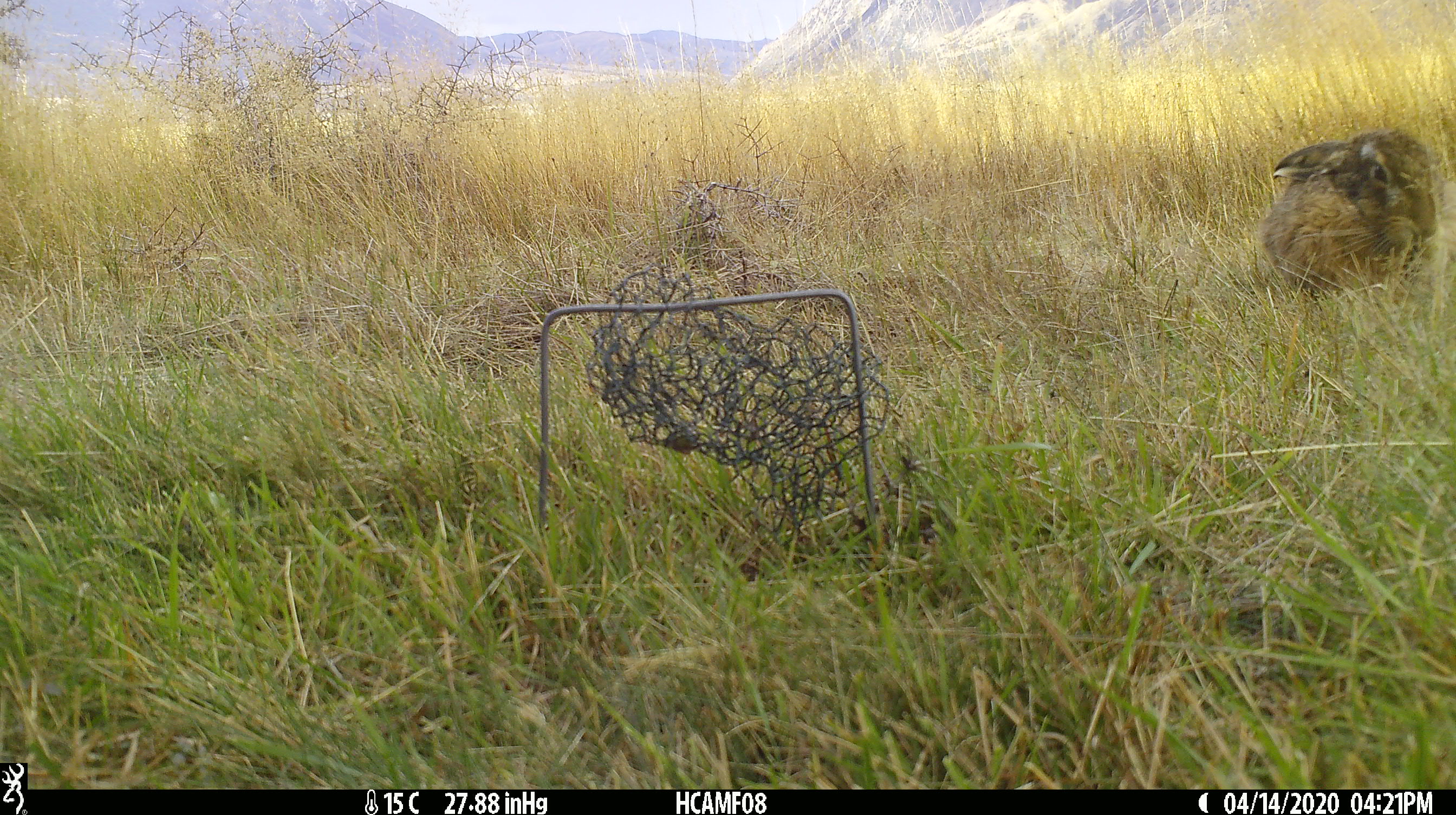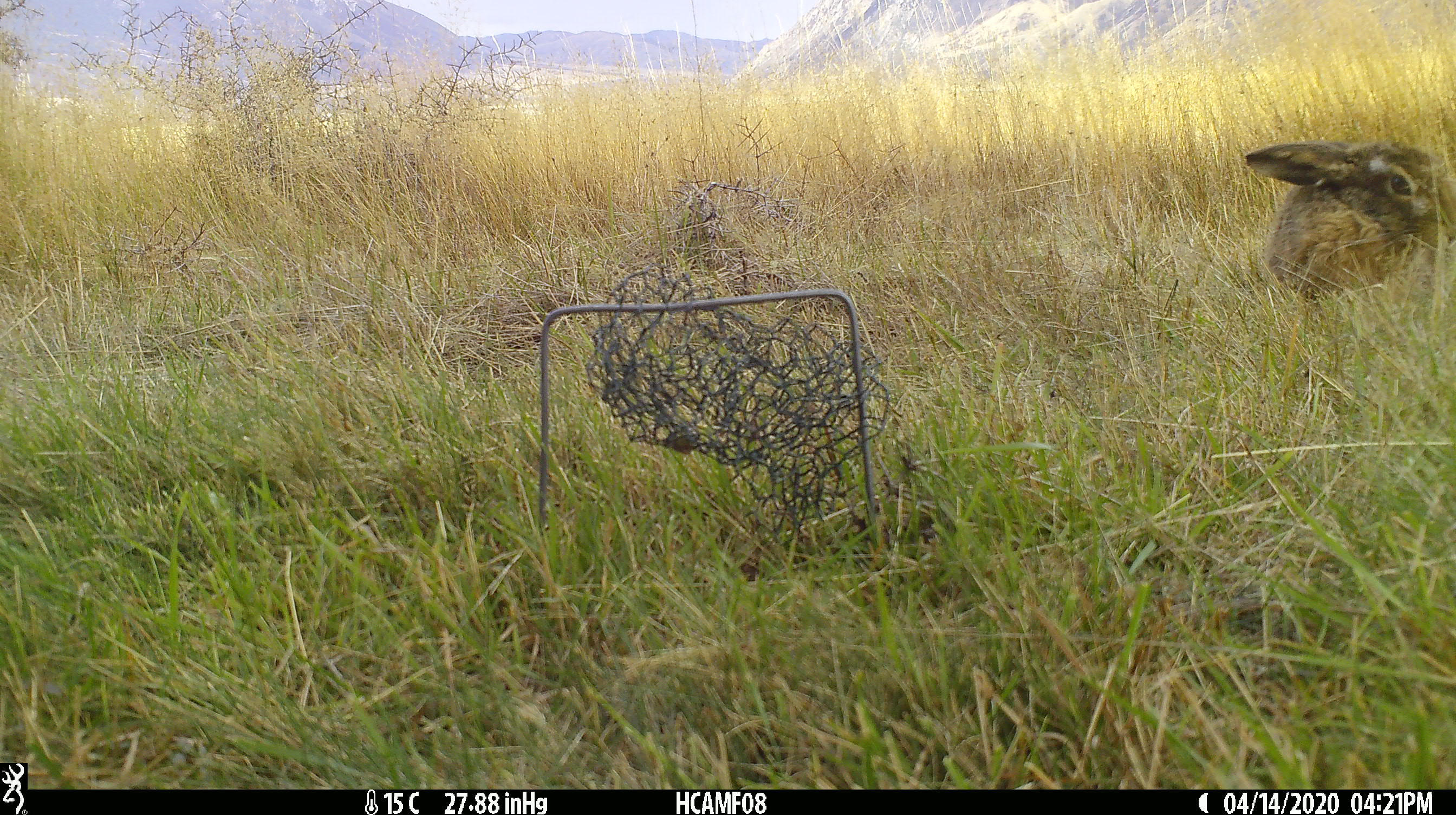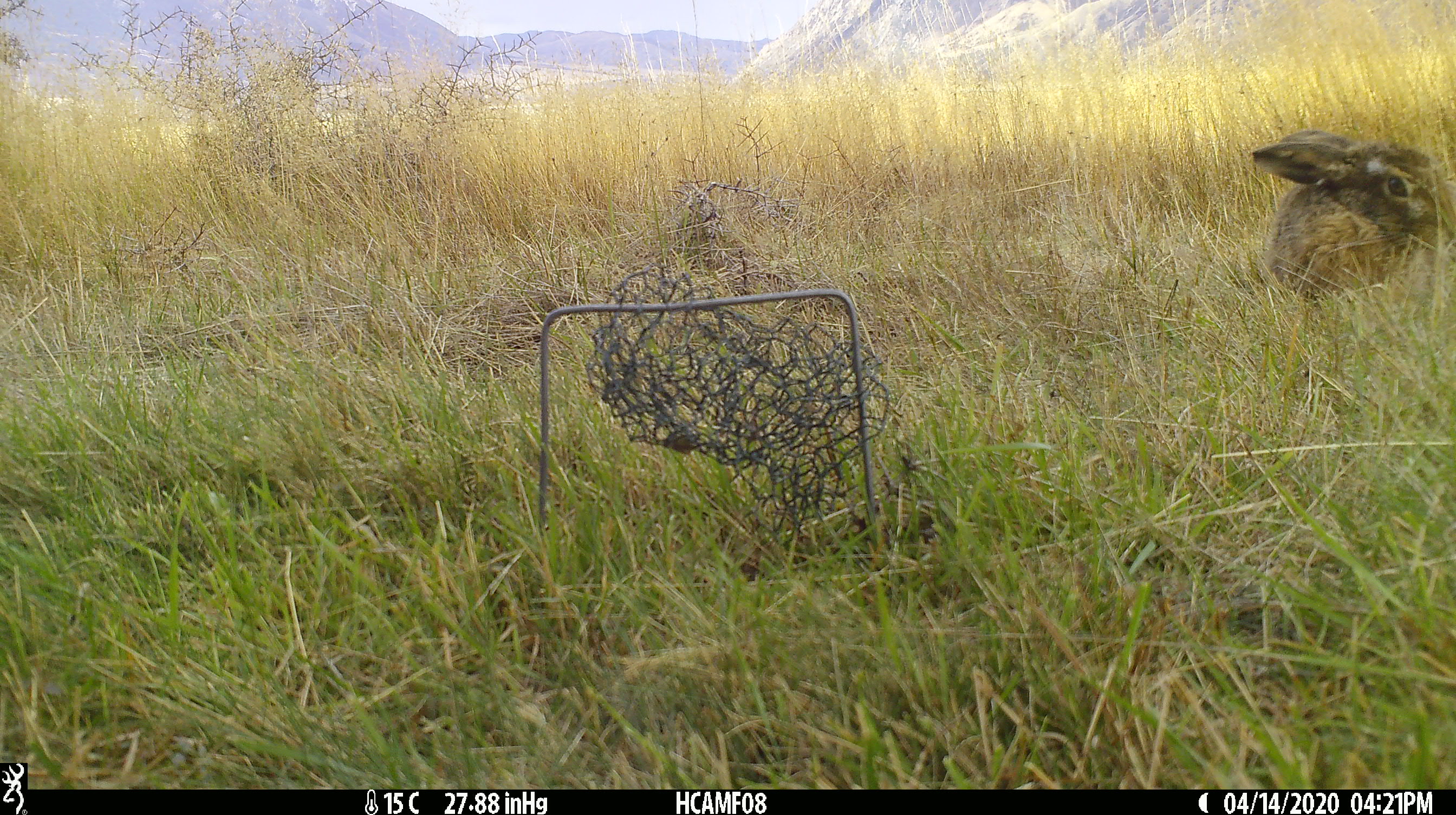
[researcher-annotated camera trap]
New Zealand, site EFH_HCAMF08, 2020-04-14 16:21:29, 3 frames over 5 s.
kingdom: Animalia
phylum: Chordata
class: Mammalia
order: Lagomorpha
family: Leporidae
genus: Oryctolagus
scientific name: Oryctolagus cuniculus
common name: european rabbit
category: rabbit